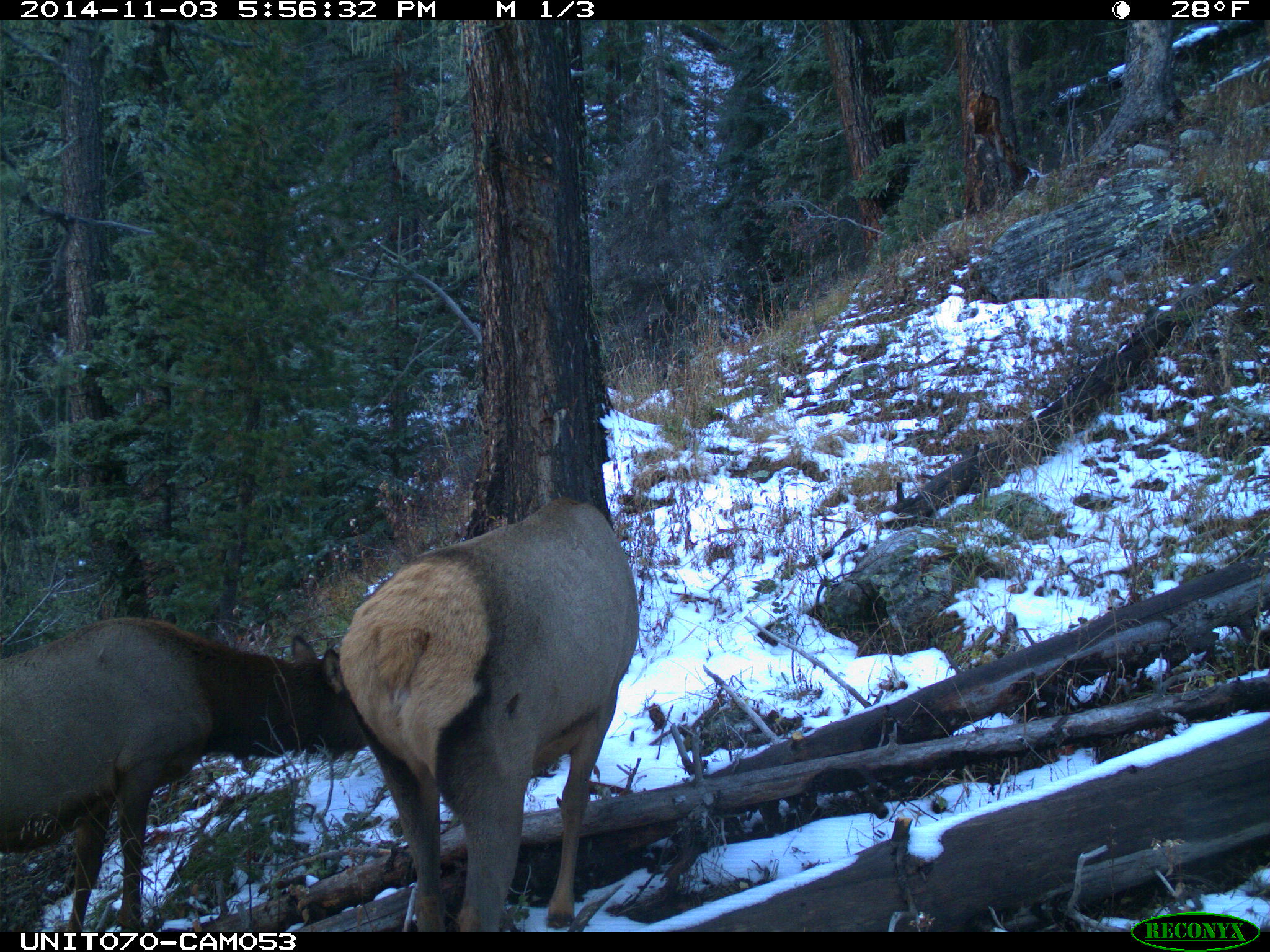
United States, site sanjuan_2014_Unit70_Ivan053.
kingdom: Animalia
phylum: Chordata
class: Mammalia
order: Artiodactyla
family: Cervidae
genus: Cervus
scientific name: Cervus elaphus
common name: red deer